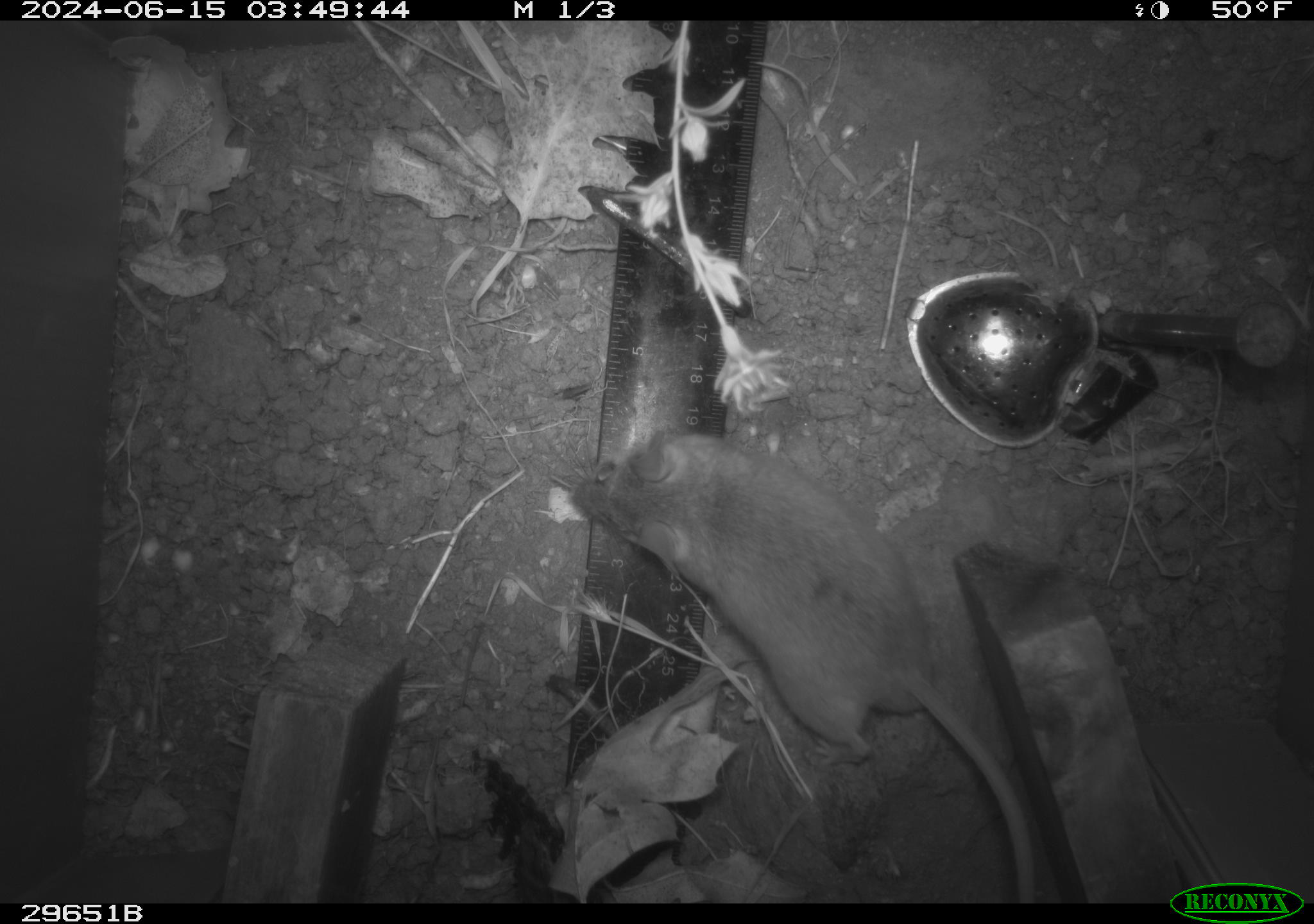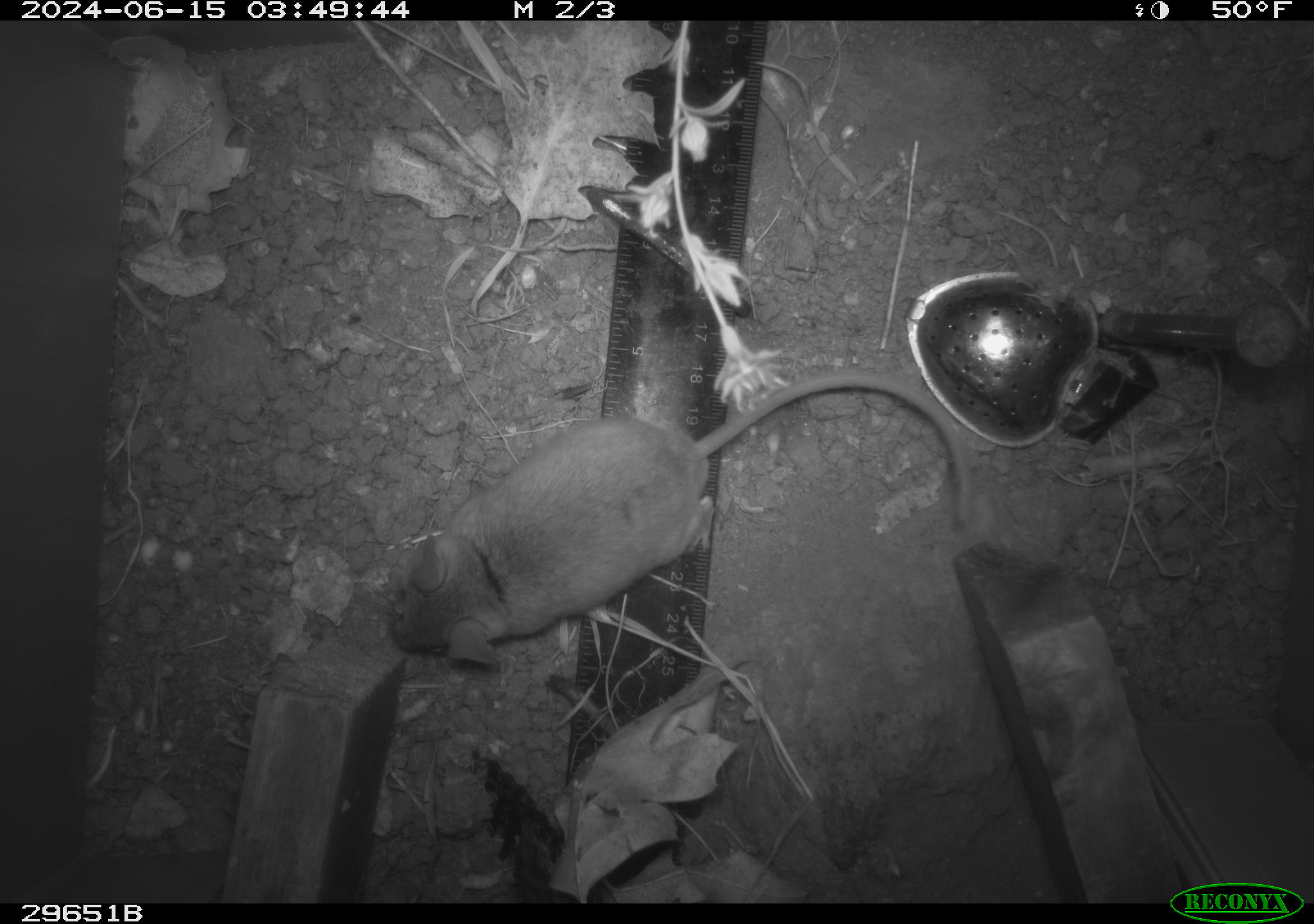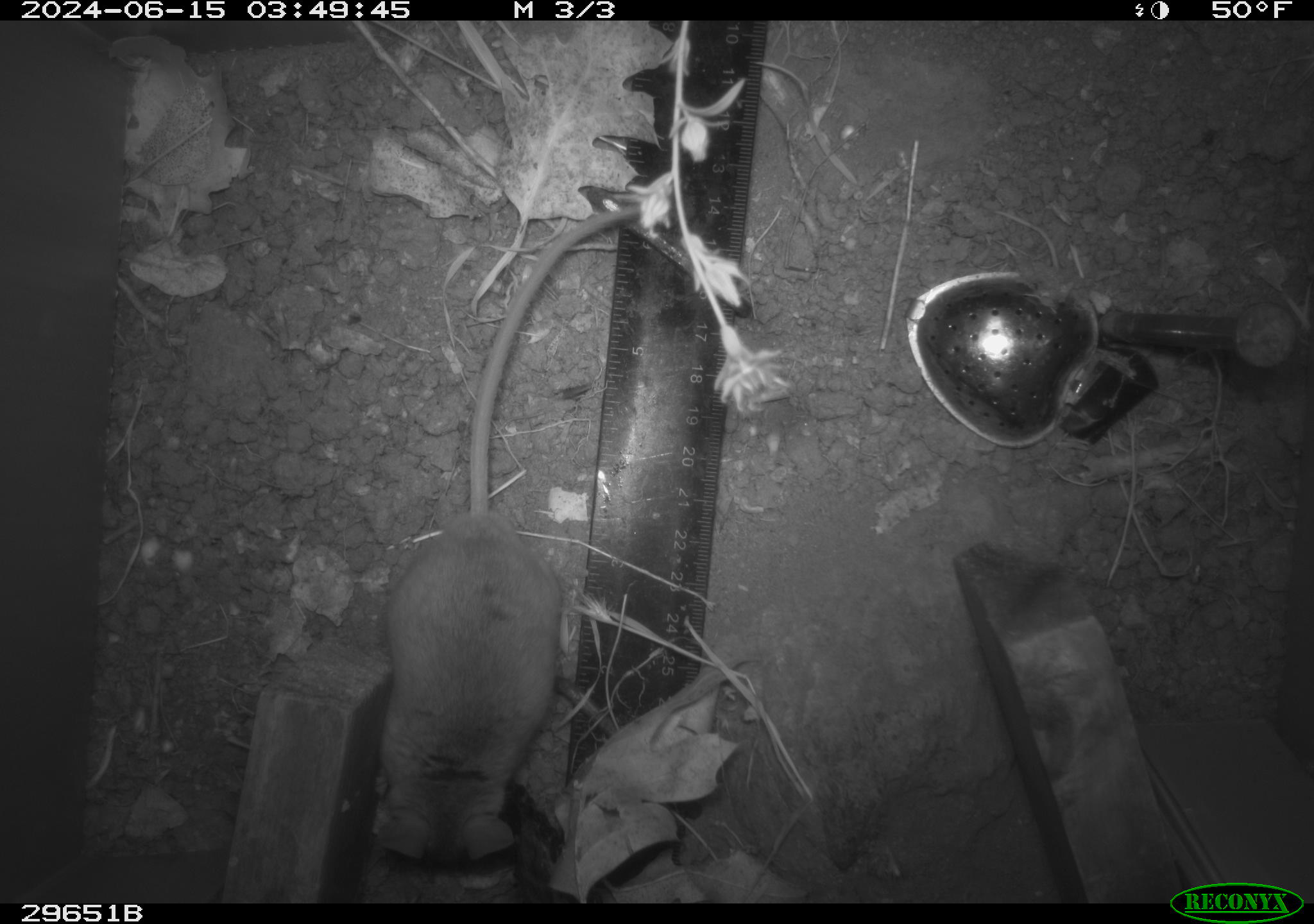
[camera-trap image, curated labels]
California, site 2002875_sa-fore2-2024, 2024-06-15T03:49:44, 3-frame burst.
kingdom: Animalia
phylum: Chordata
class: Mammalia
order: Rodentia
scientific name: Rodentia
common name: rodent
Rodent (Rodentia).